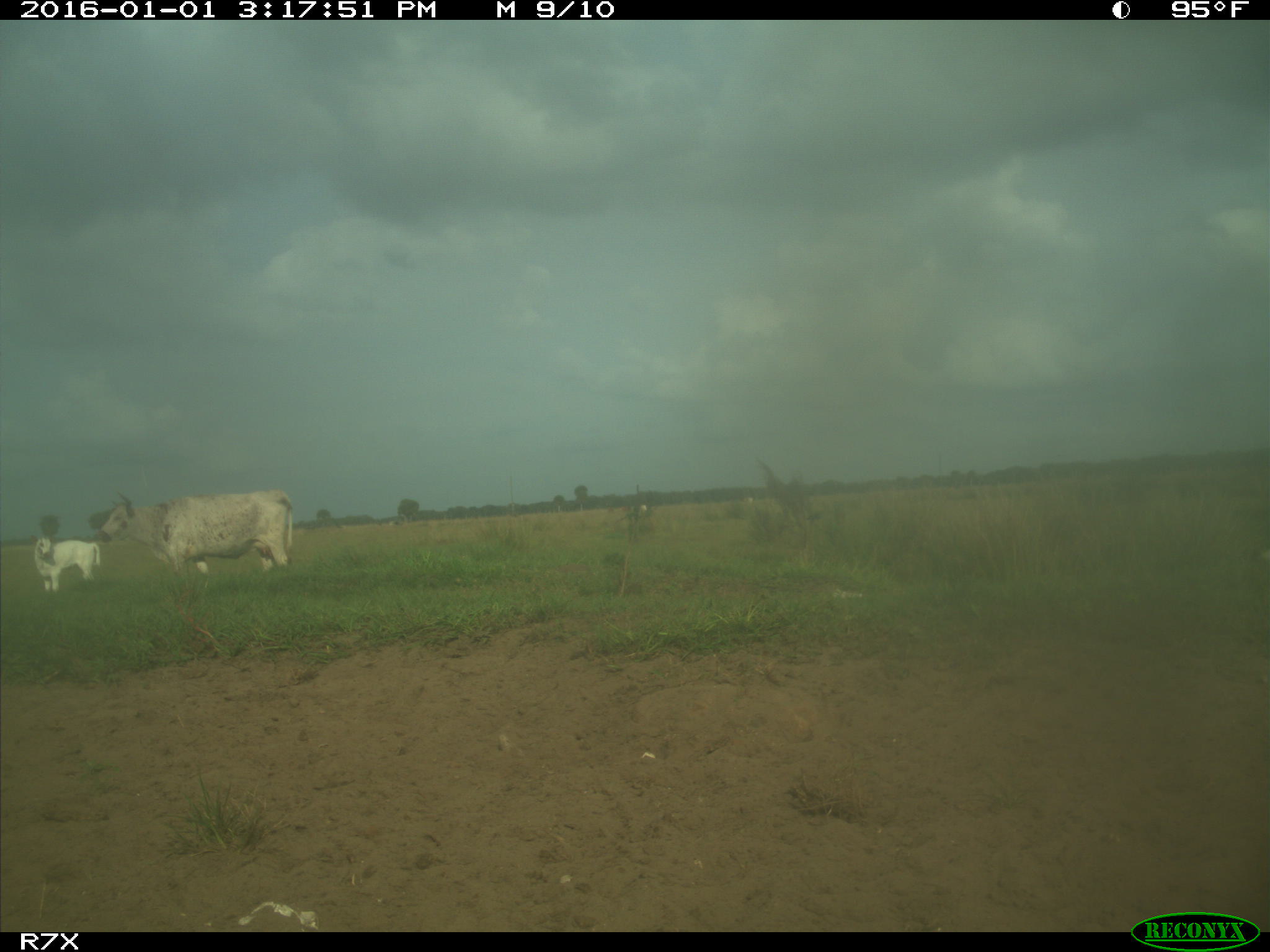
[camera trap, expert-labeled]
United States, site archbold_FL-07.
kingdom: Animalia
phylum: Chordata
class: Mammalia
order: Artiodactyla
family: Bovidae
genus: Bos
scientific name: Bos taurus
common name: domestic cow